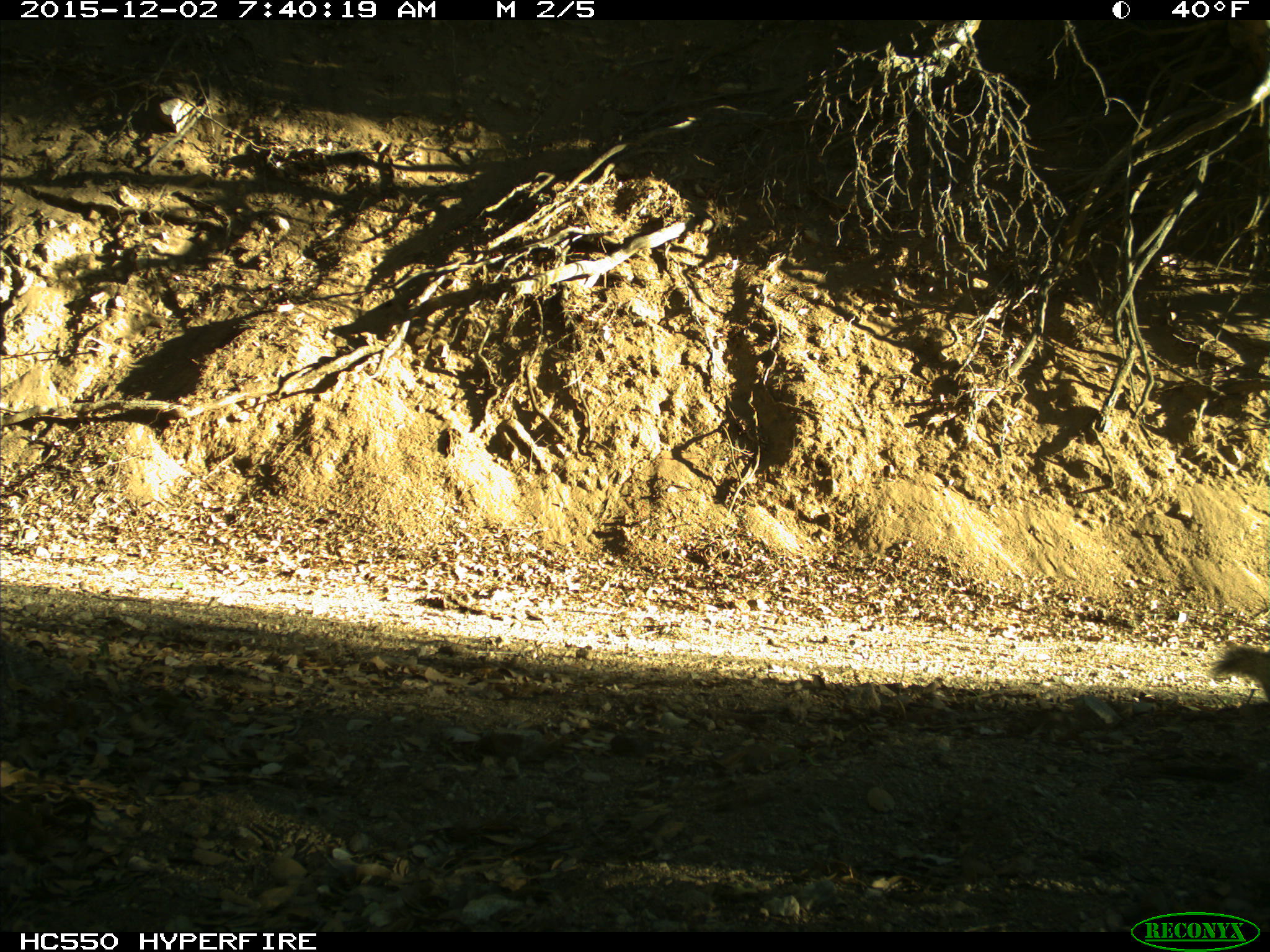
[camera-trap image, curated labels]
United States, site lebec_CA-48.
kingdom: Animalia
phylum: Chordata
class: Mammalia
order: Rodentia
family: Sciuridae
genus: Otospermophilus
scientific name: Otospermophilus beecheyi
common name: california ground squirrel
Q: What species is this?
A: Otospermophilus beecheyi (california ground squirrel).